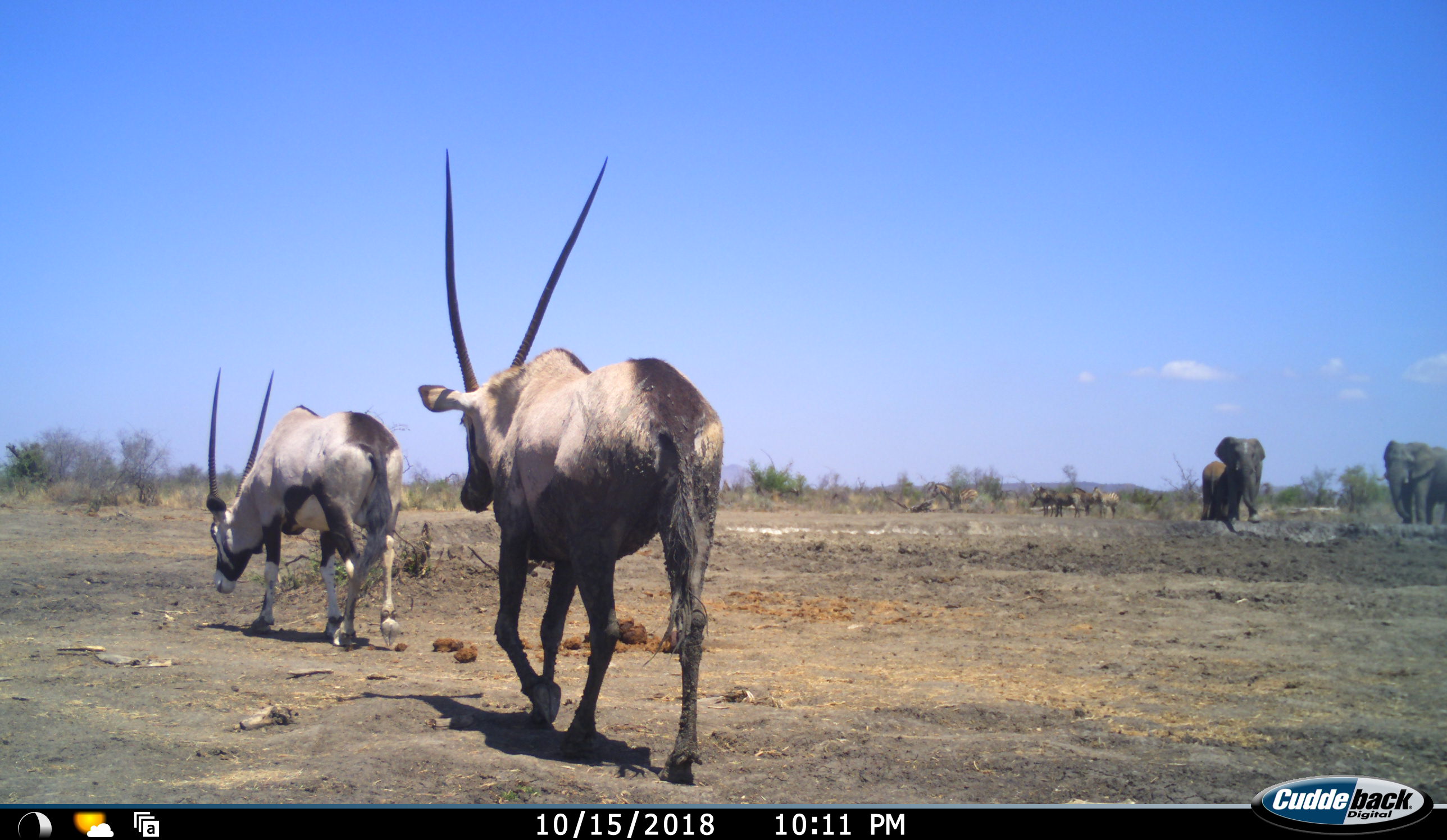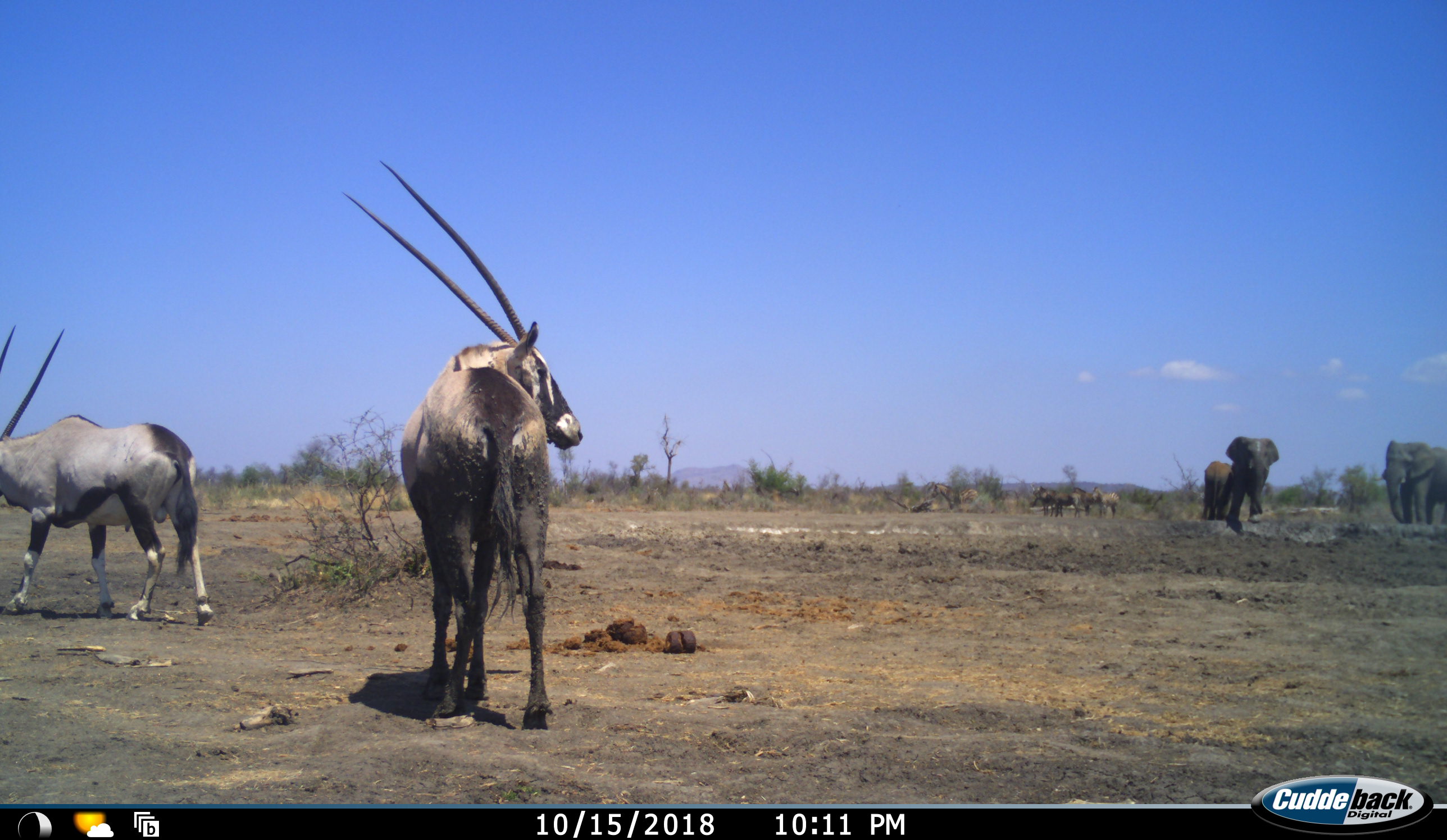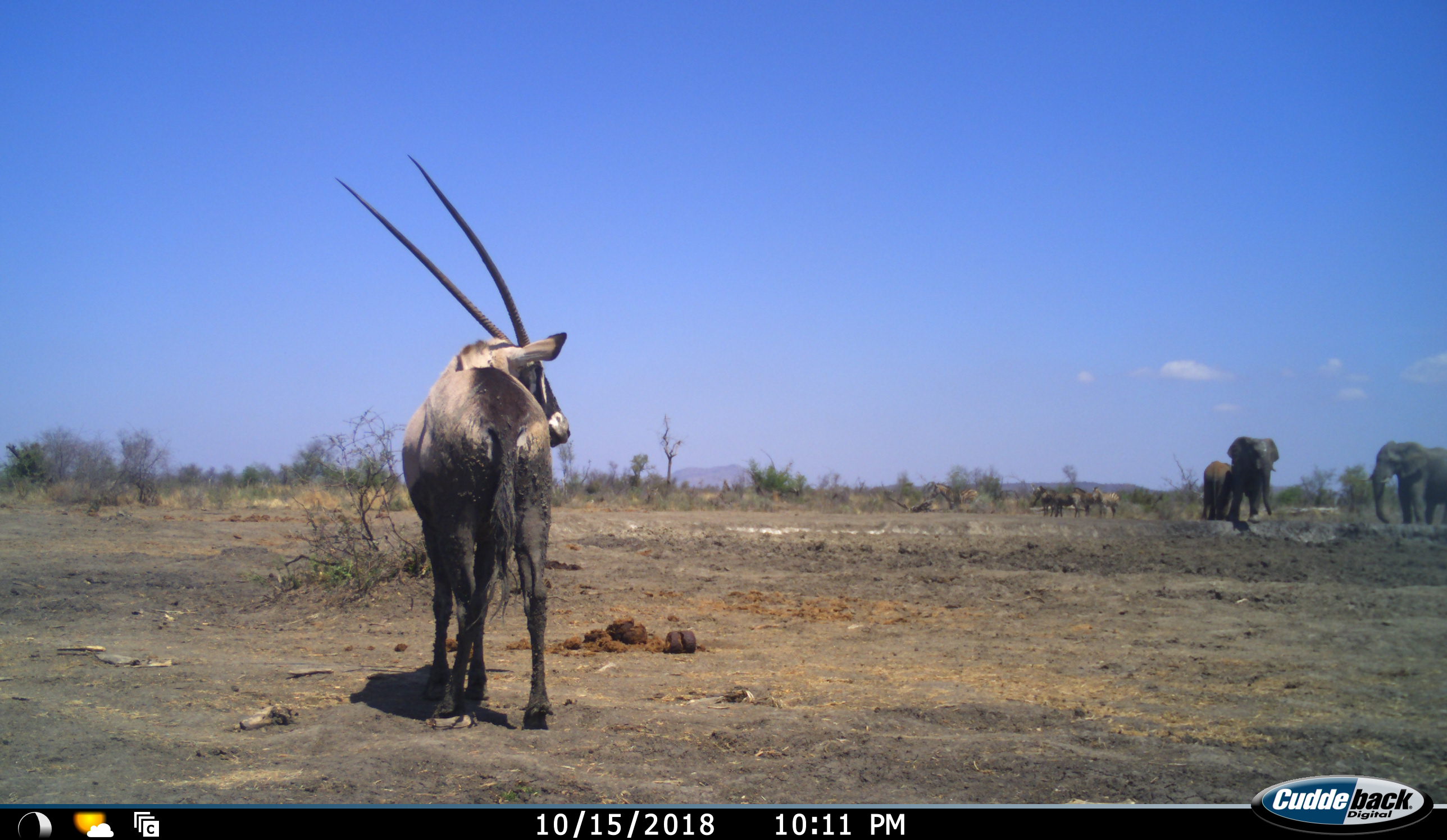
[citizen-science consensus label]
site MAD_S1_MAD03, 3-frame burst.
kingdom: Animalia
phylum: Chordata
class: Mammalia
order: Proboscidea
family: Elephantidae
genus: Loxodonta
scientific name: Loxodonta africana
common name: african bush elephant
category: elephant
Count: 3.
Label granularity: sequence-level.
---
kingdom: Animalia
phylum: Chordata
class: Mammalia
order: Artiodactyla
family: Bovidae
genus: Oryx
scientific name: Oryx gazella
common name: gemsbok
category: oryx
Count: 2.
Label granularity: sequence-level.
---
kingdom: Animalia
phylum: Chordata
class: Mammalia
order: Perissodactyla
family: Equidae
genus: Equus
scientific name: Equus quagga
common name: plains zebra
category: zebraplains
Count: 5.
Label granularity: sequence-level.